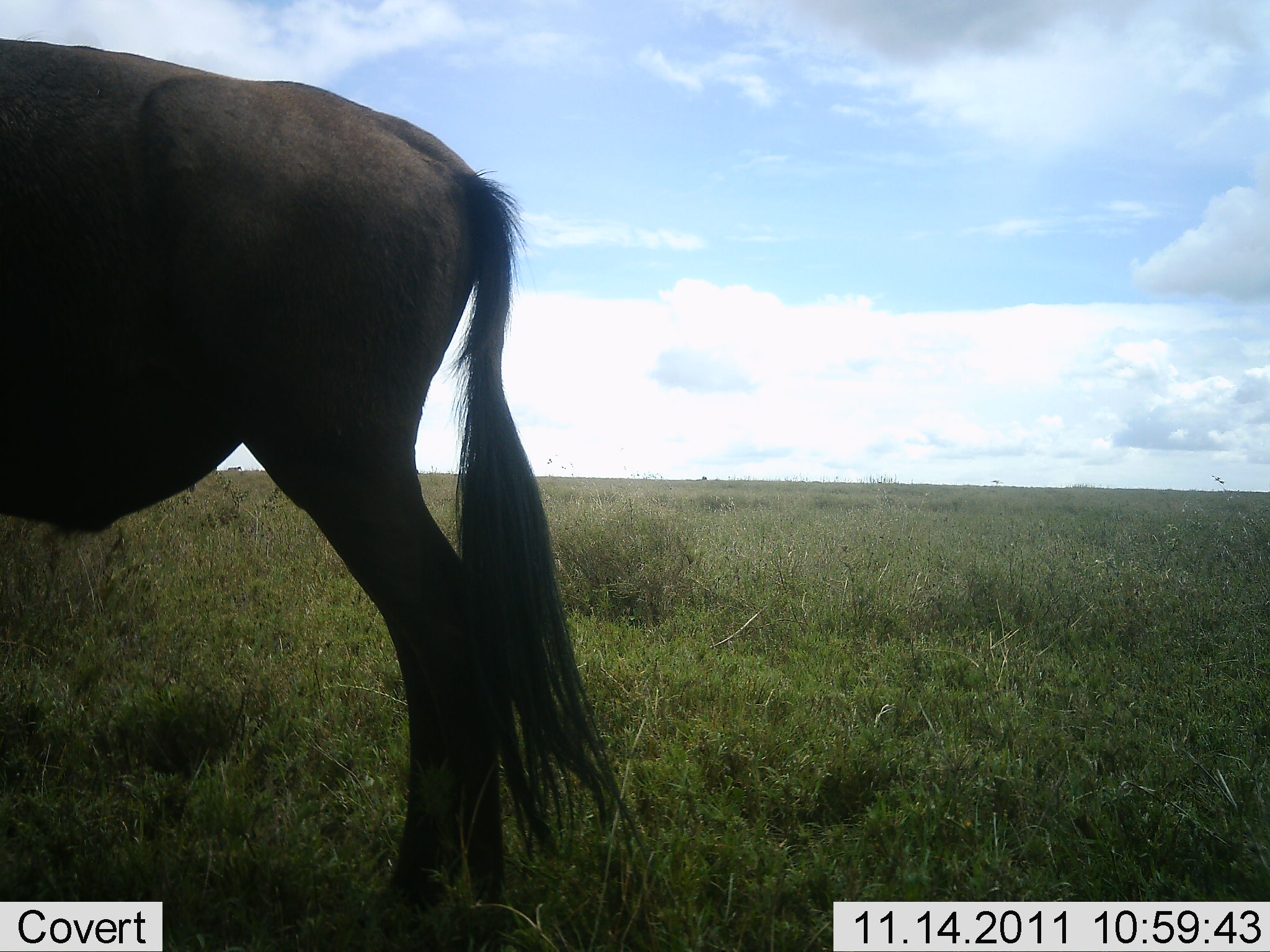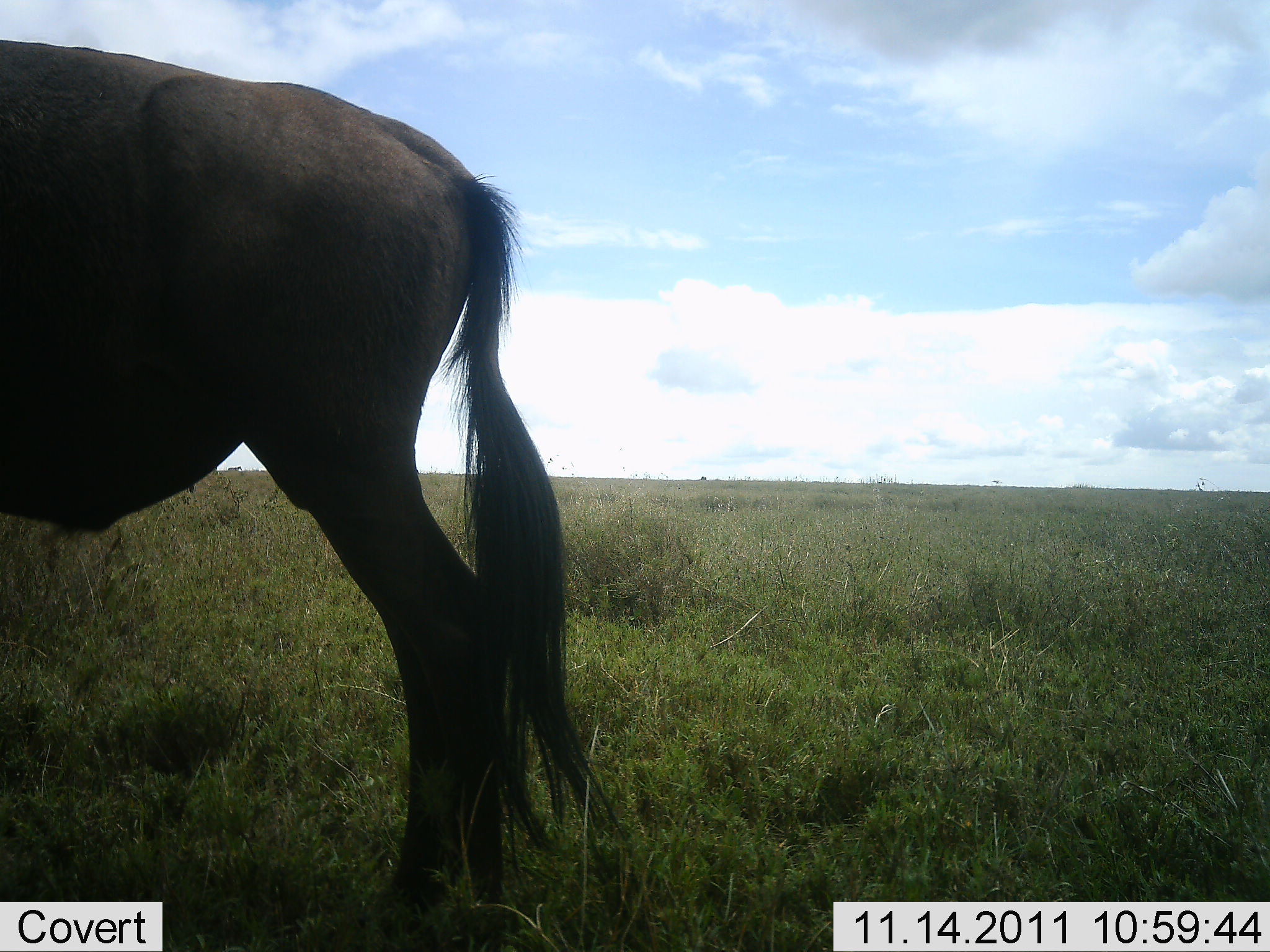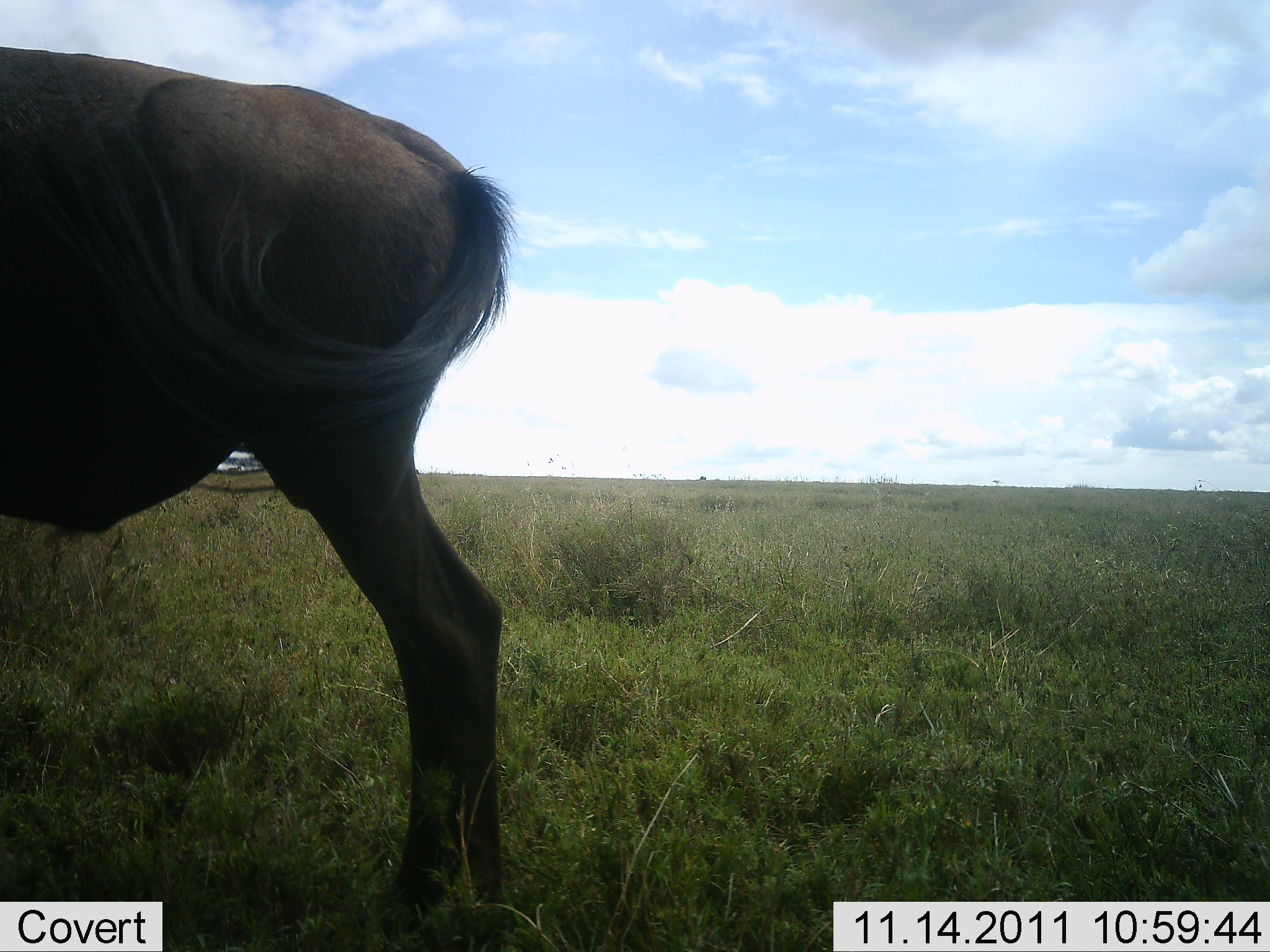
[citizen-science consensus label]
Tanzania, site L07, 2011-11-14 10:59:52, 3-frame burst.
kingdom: Animalia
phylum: Chordata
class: Mammalia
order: Artiodactyla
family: Bovidae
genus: Connochaetes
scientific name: Connochaetes taurinus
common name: blue wildebeest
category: wildebeest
Wildebeest (blue wildebeest) (Connochaetes taurinus), count 1. Behavior (volunteer vote fractions): standing 100%, resting 0%, moving 0%, interacting 0%. Young present (vote fraction): 0%. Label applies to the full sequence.